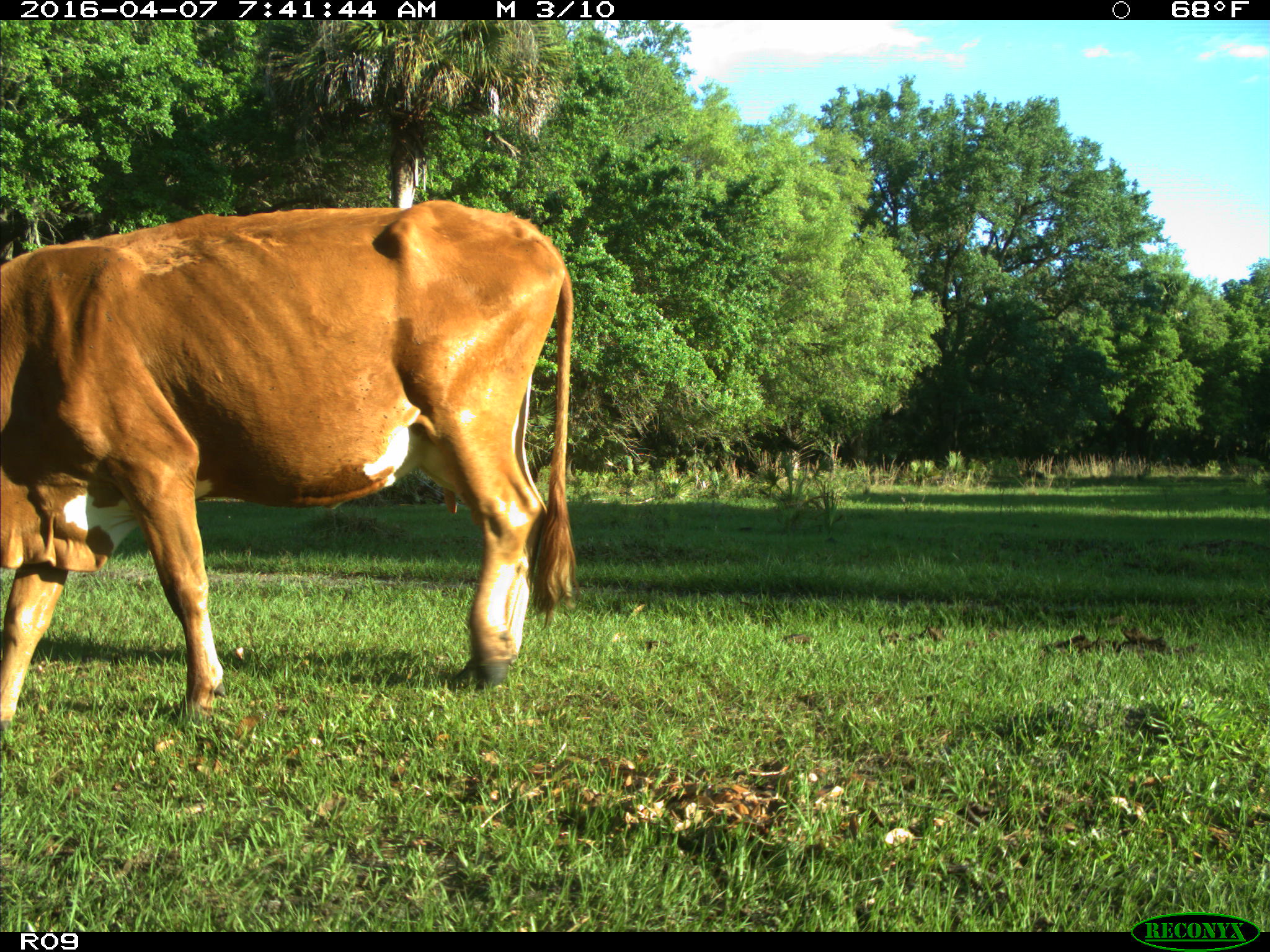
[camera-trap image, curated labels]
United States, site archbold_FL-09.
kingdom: Animalia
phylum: Chordata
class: Mammalia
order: Artiodactyla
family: Bovidae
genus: Bos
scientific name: Bos taurus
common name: domestic cow